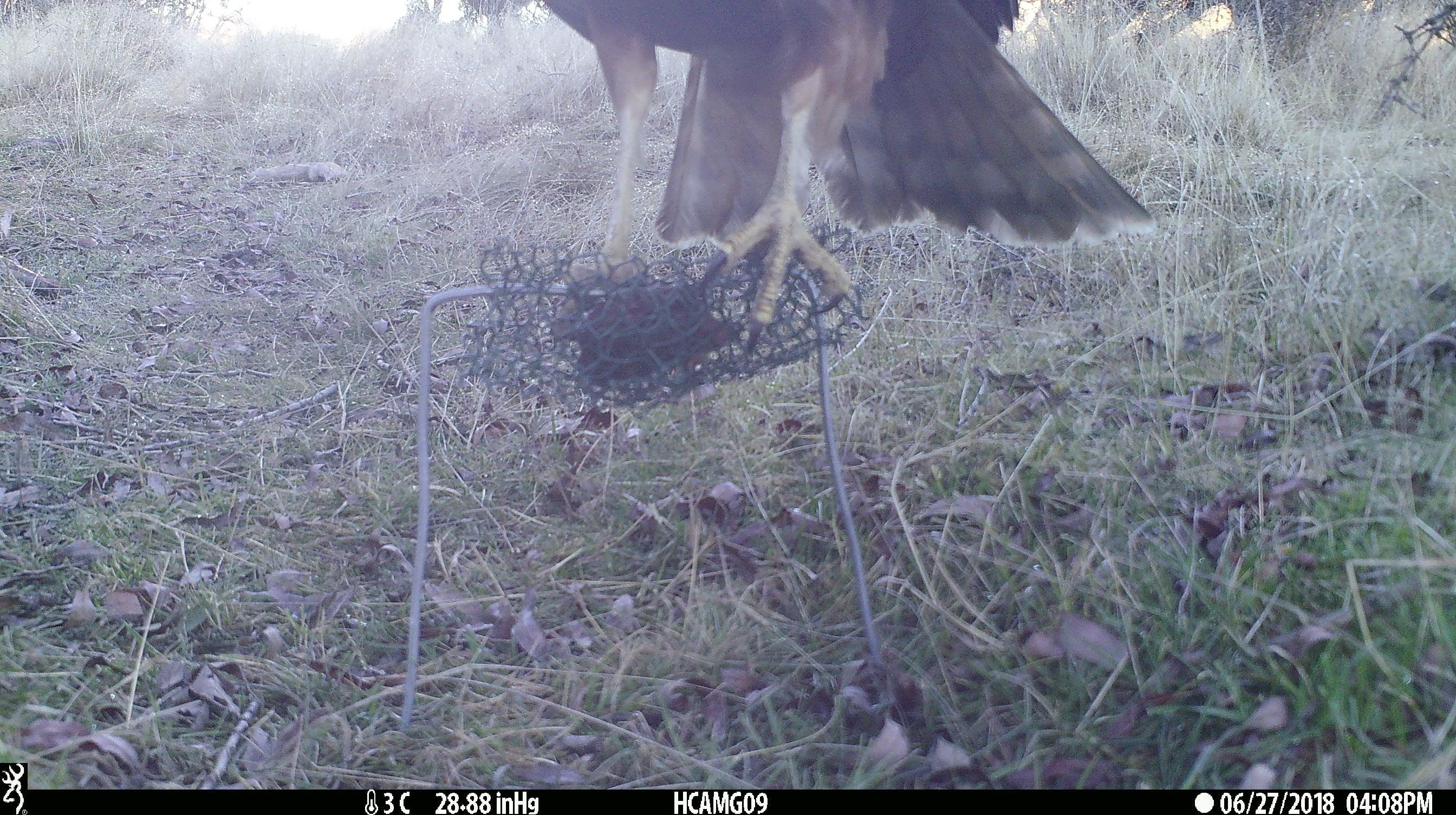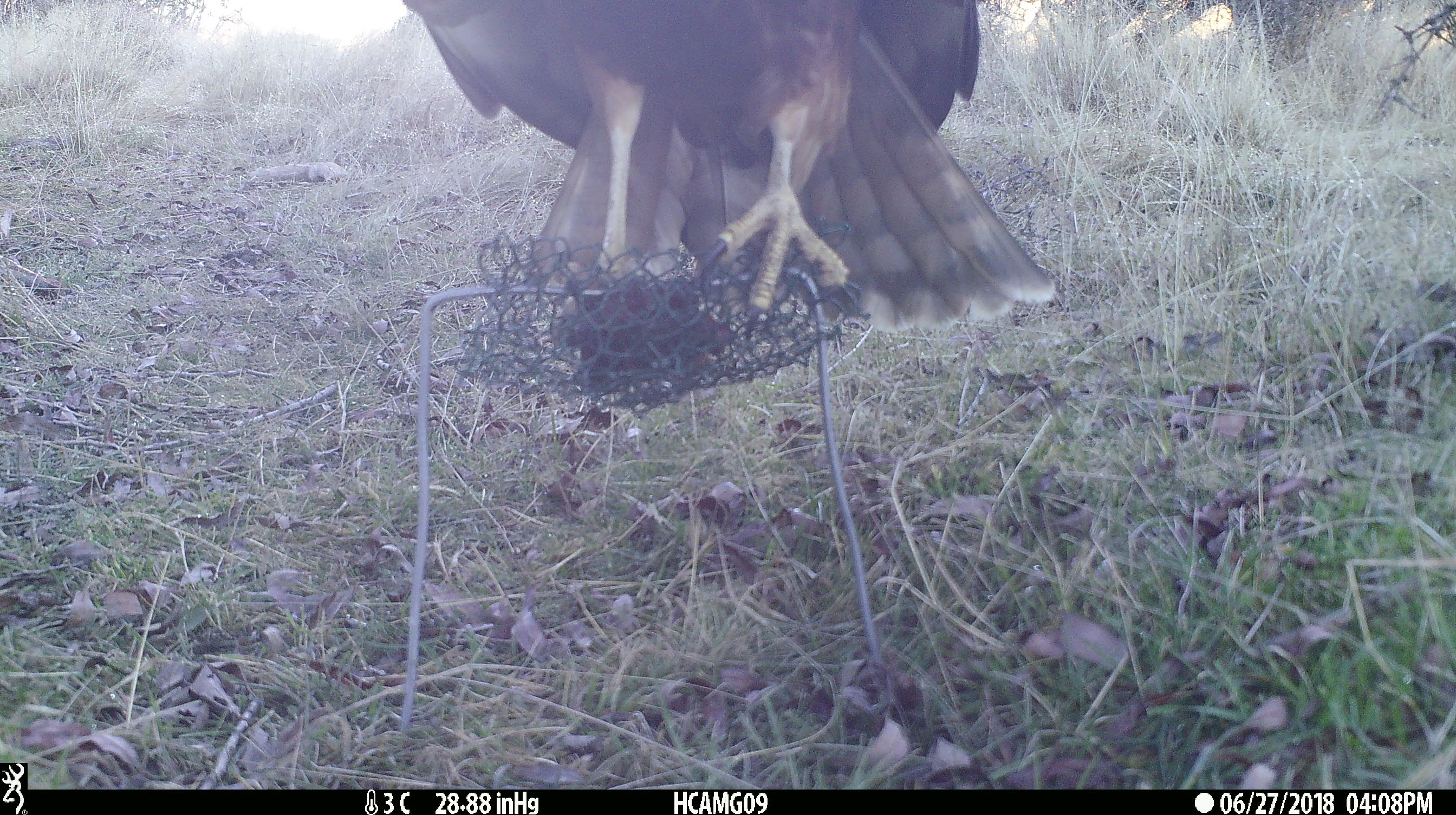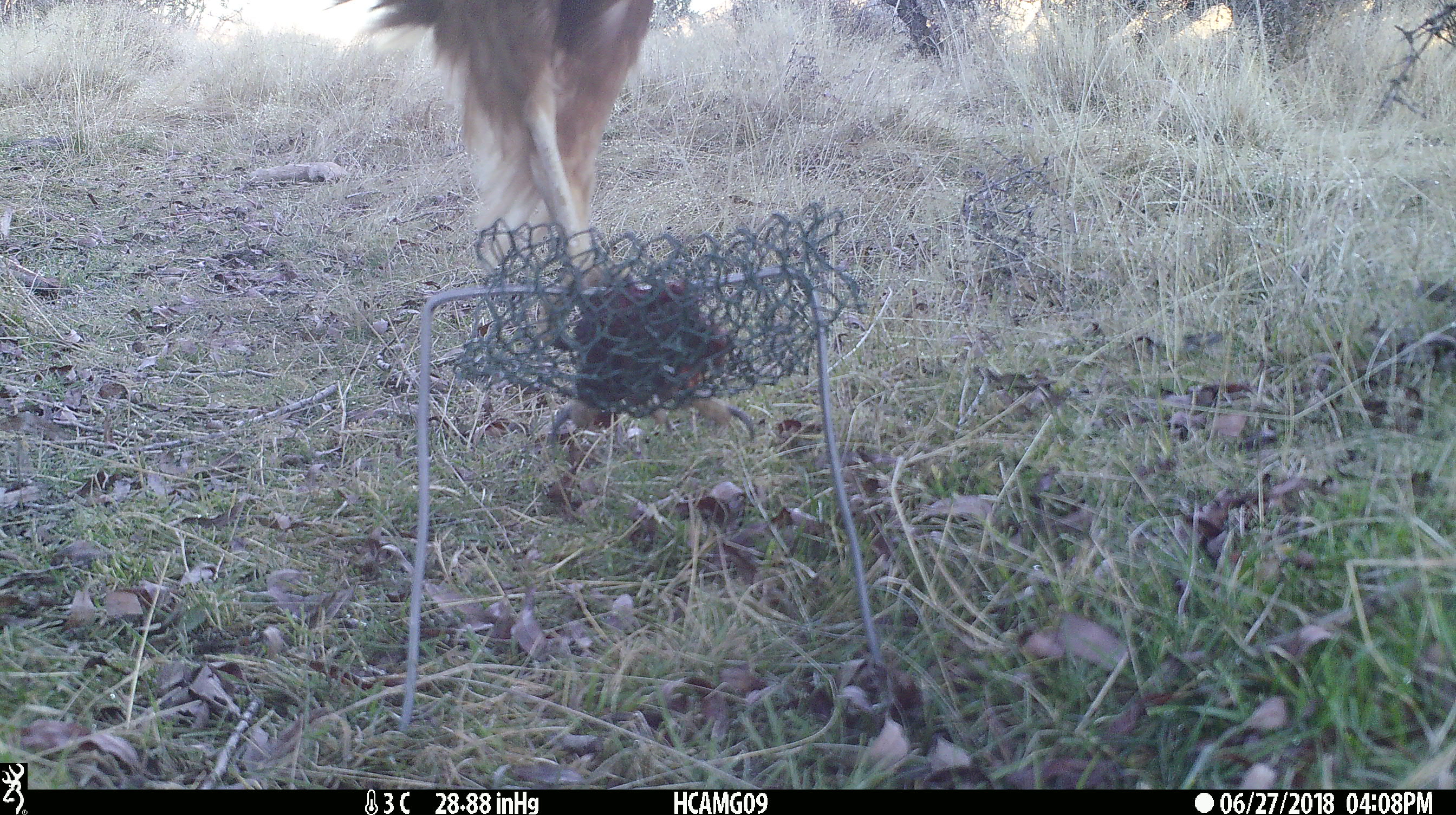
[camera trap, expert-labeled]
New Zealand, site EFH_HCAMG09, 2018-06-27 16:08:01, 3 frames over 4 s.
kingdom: Animalia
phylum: Chordata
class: Aves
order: Accipitriformes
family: Accipitridae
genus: Circus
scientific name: Circus approximans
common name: swamp harrier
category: harrier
Harrier (swamp harrier) (Circus approximans).